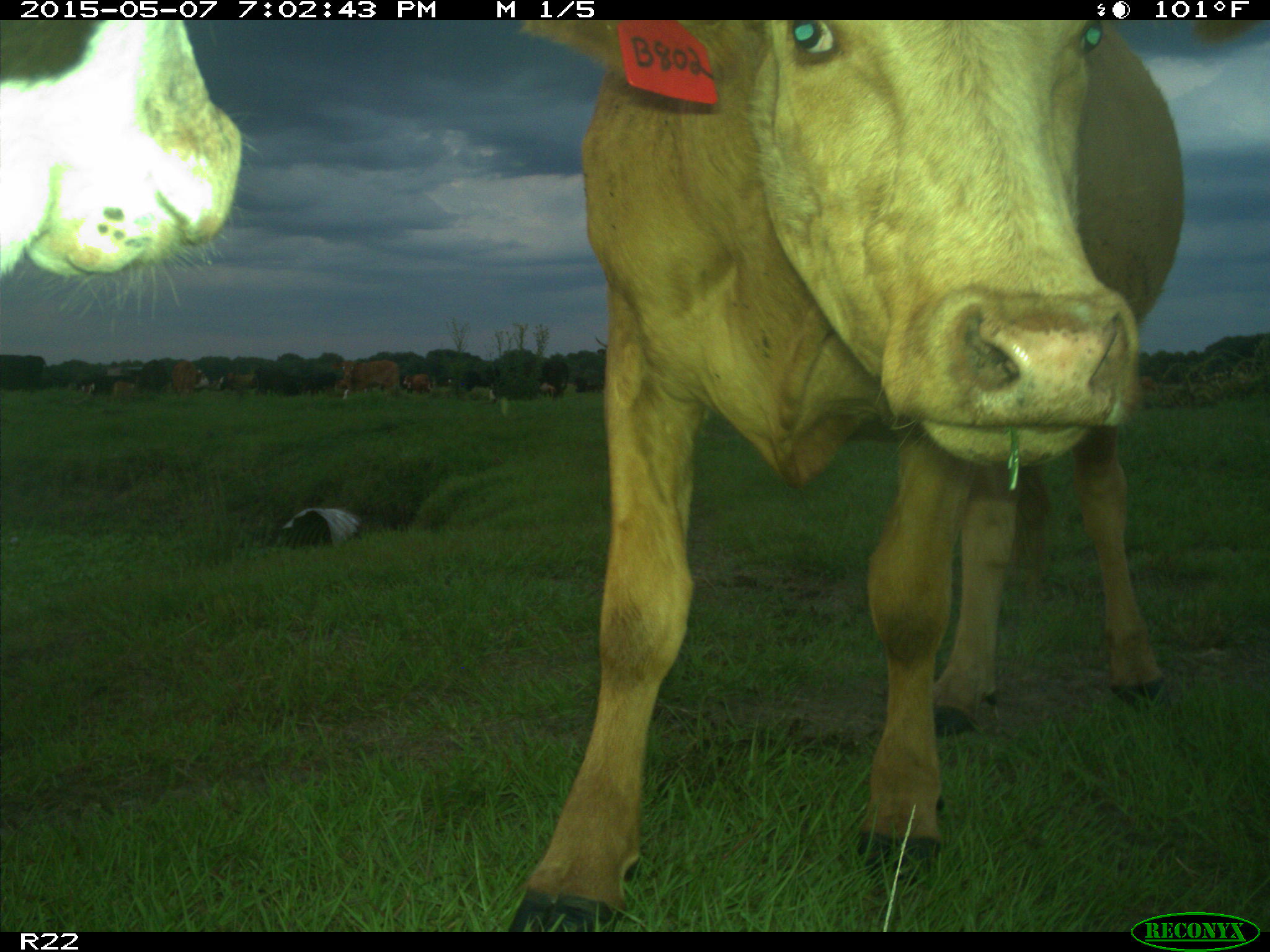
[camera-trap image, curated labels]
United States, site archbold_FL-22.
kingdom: Animalia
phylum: Chordata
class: Mammalia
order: Artiodactyla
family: Bovidae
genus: Bos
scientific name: Bos taurus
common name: domestic cow